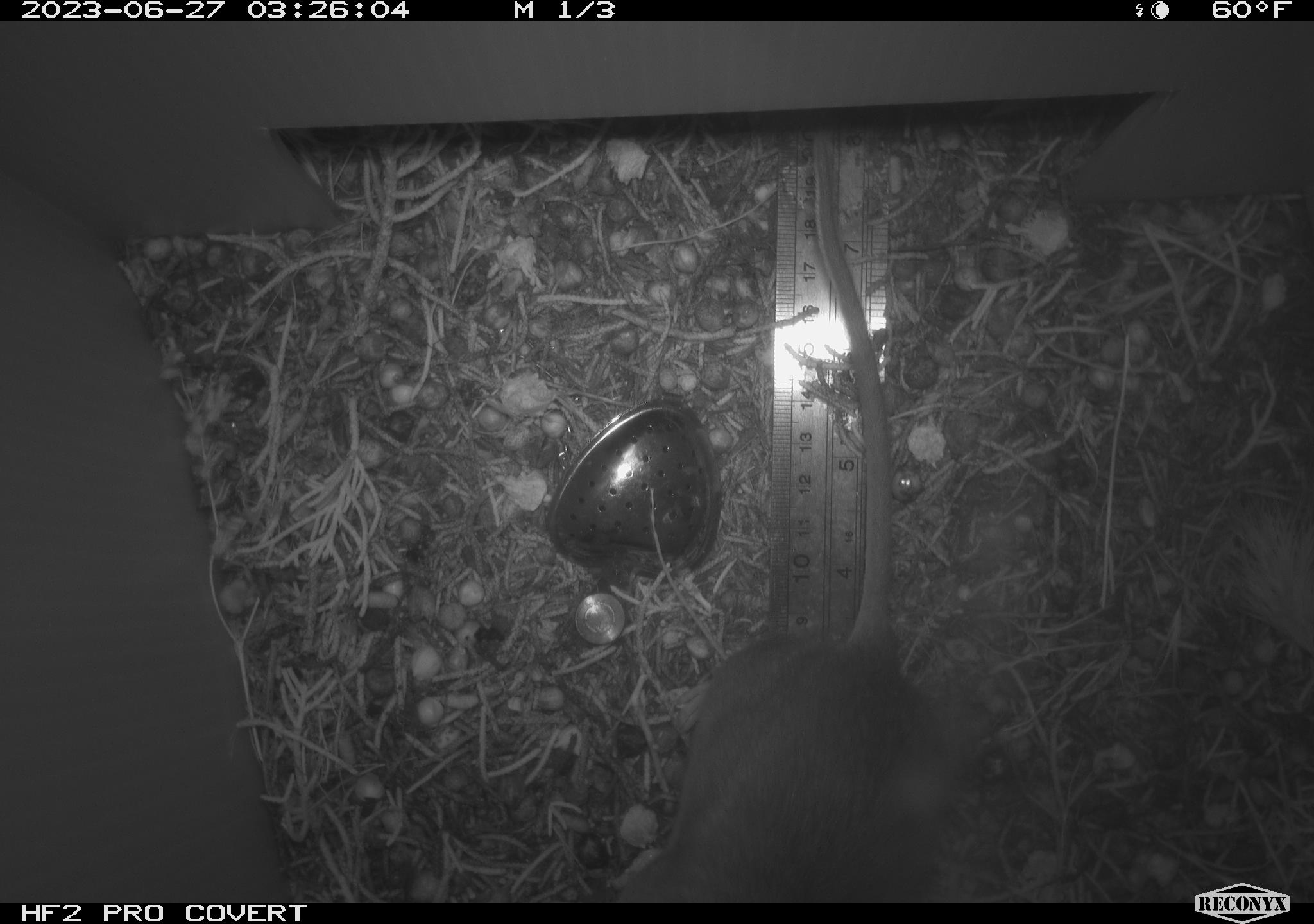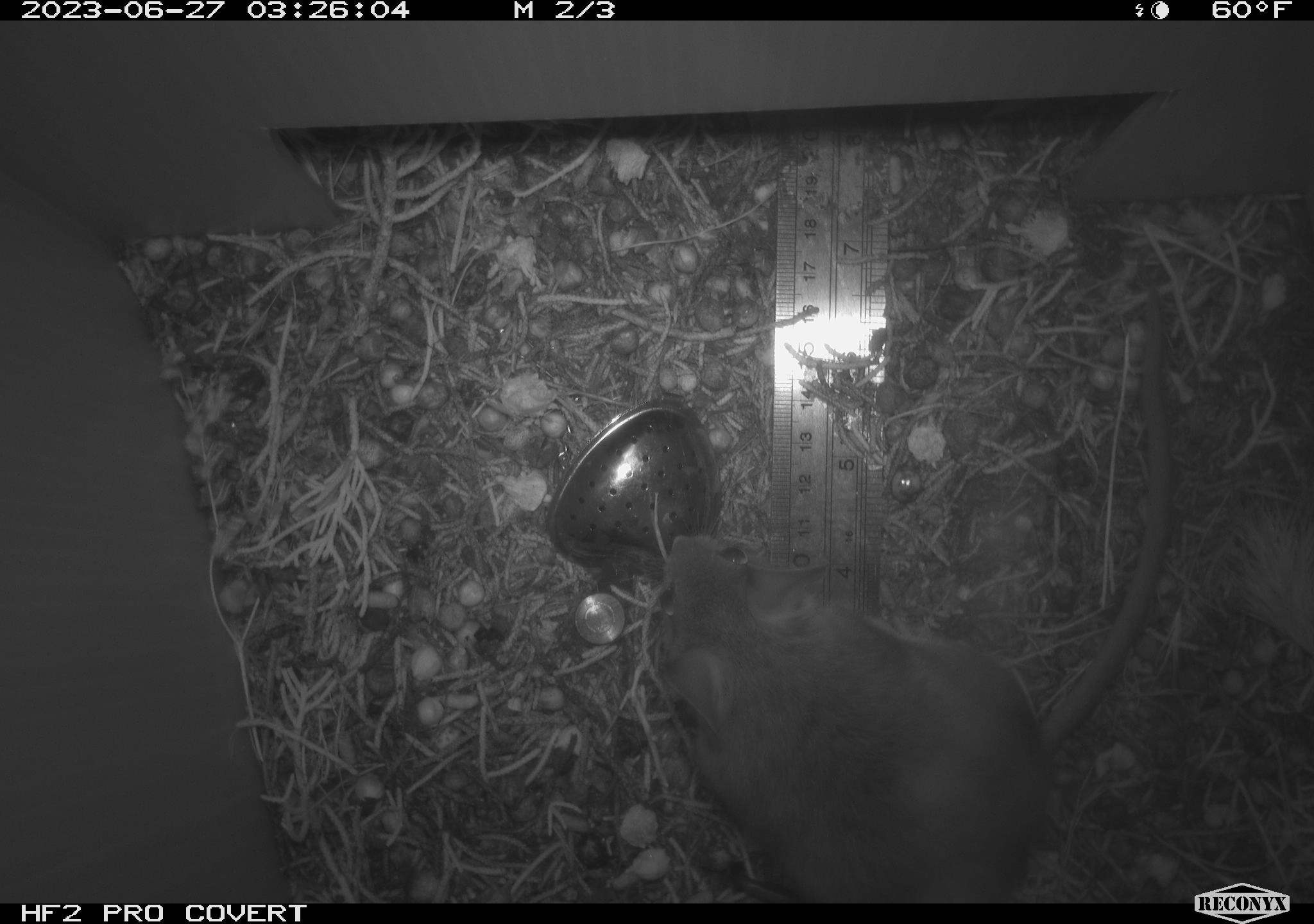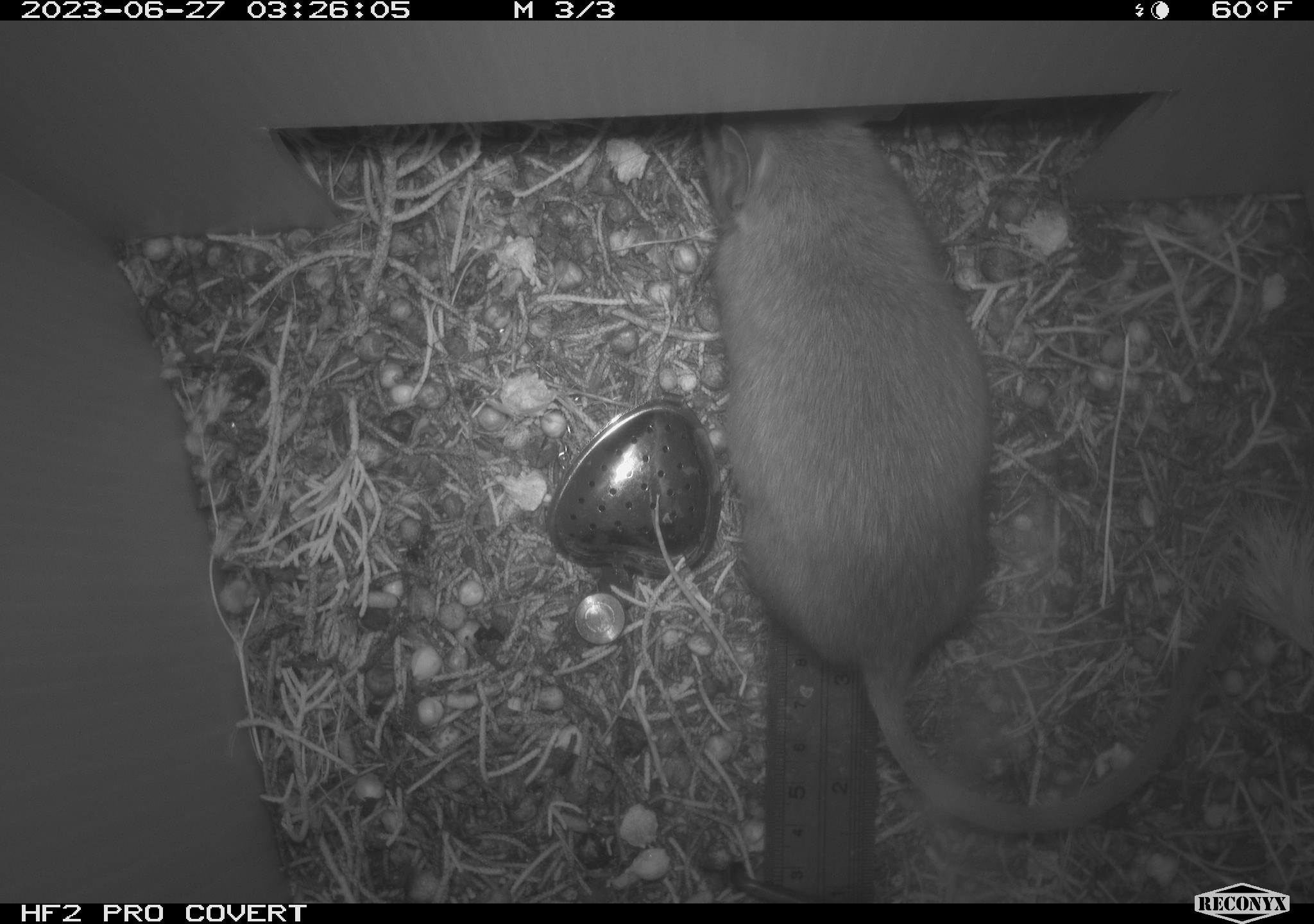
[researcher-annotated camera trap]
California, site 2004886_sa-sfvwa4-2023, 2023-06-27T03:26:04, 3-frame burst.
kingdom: Animalia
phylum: Chordata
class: Mammalia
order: Rodentia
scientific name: Rodentia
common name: rodent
Rodent (Rodentia).